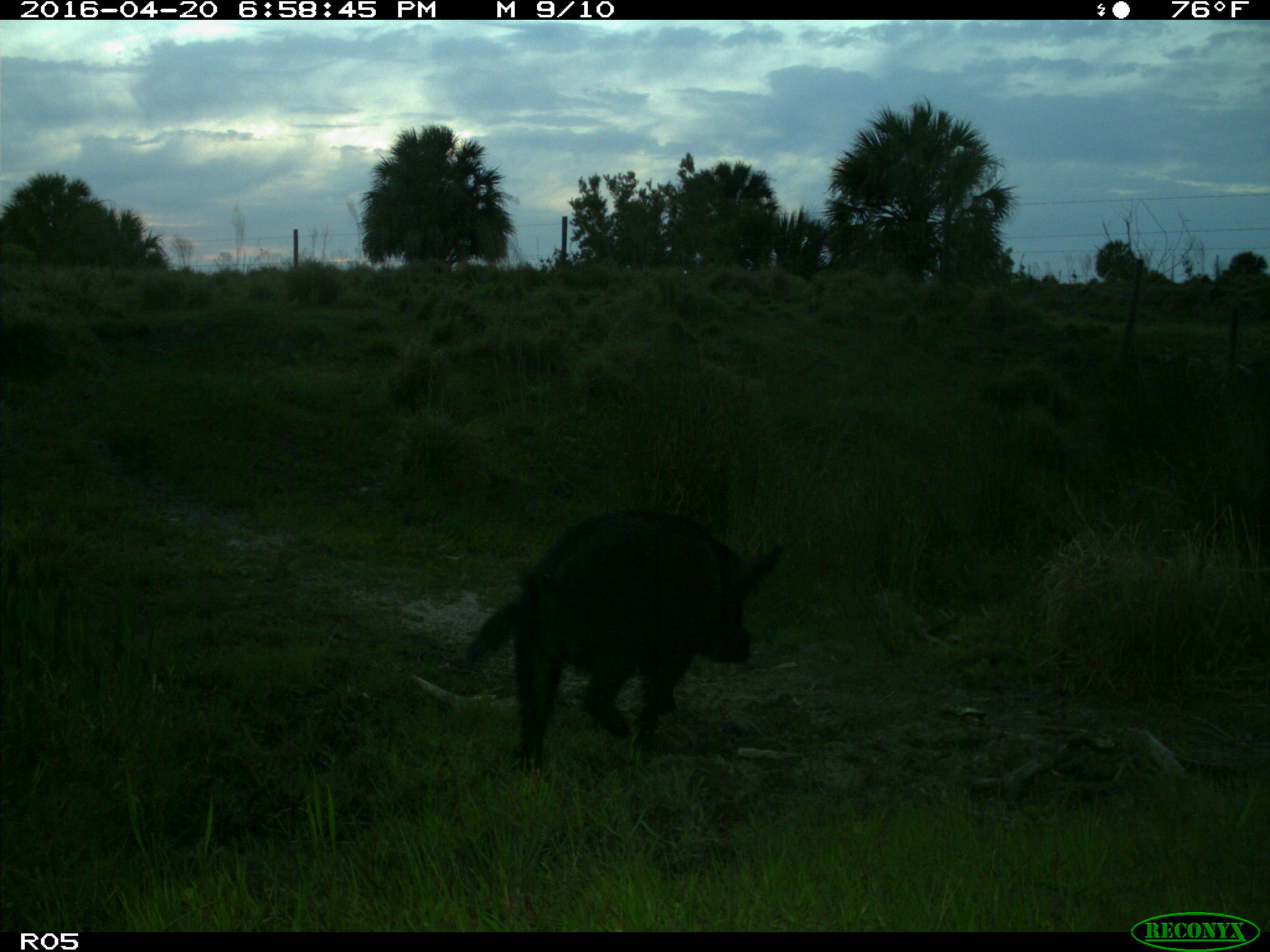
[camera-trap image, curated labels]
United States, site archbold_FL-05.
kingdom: Animalia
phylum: Chordata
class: Mammalia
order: Artiodactyla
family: Suidae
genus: Sus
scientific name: Sus scrofa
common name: wild boar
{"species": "Sus scrofa (wild boar)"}